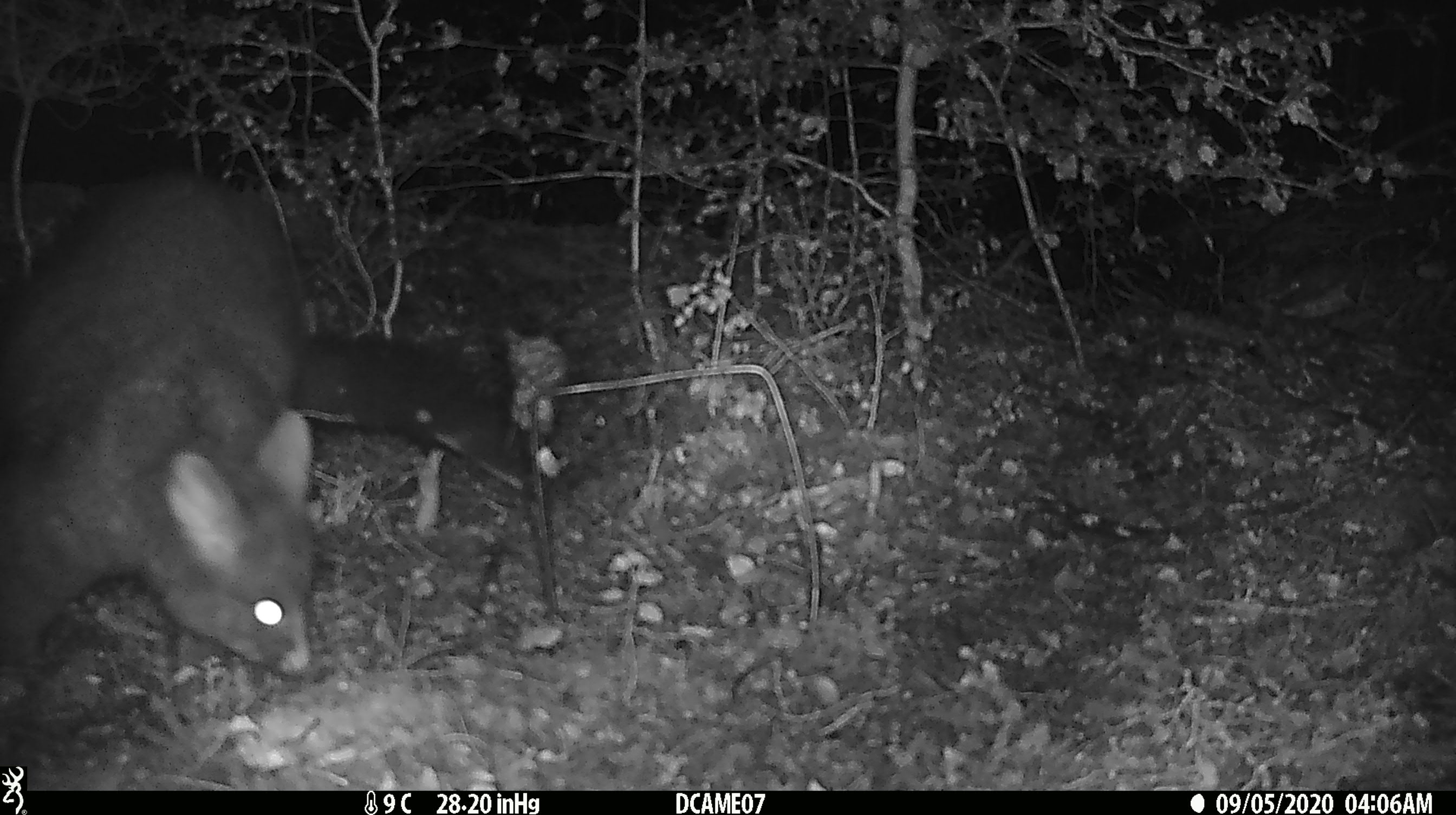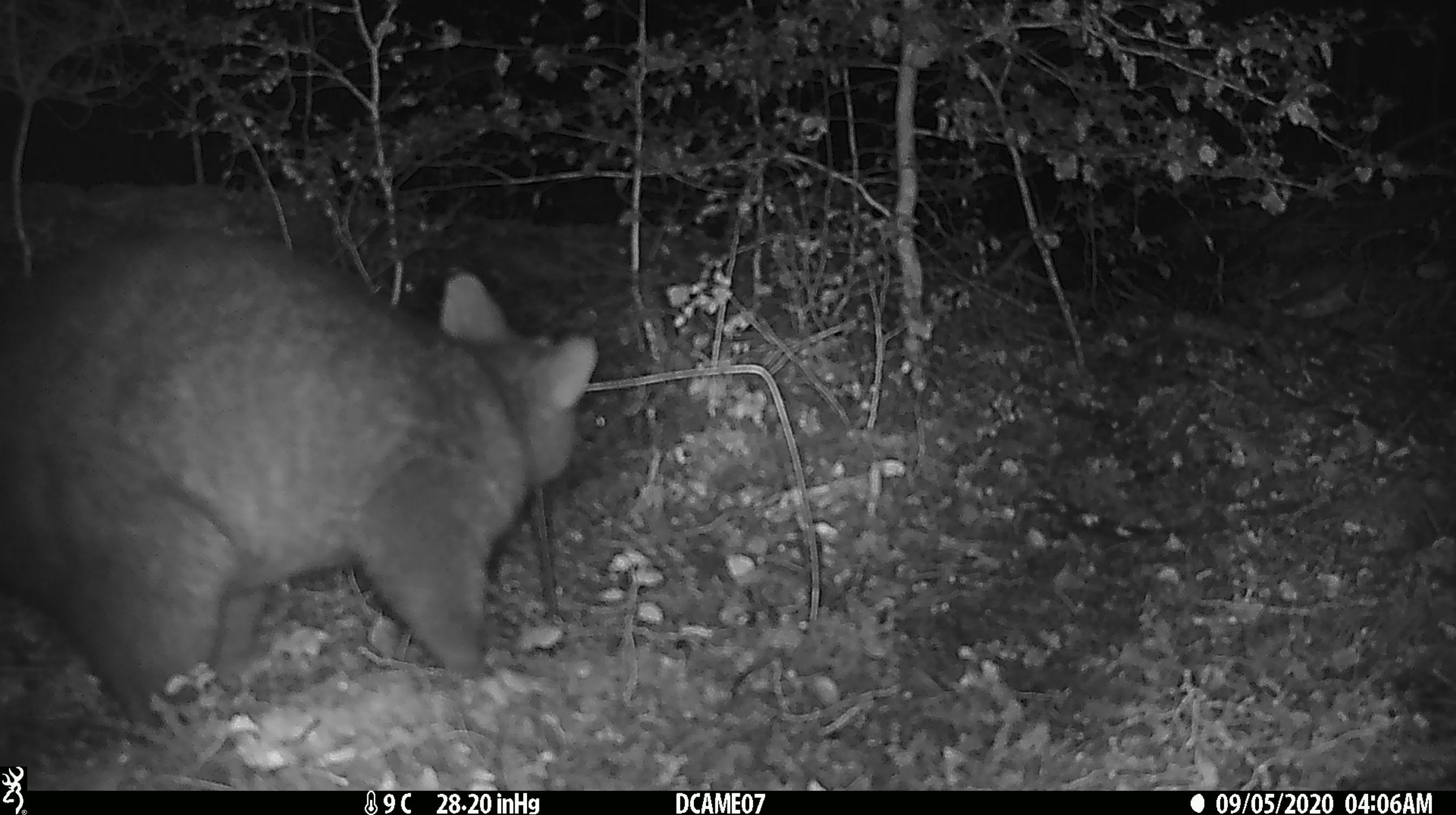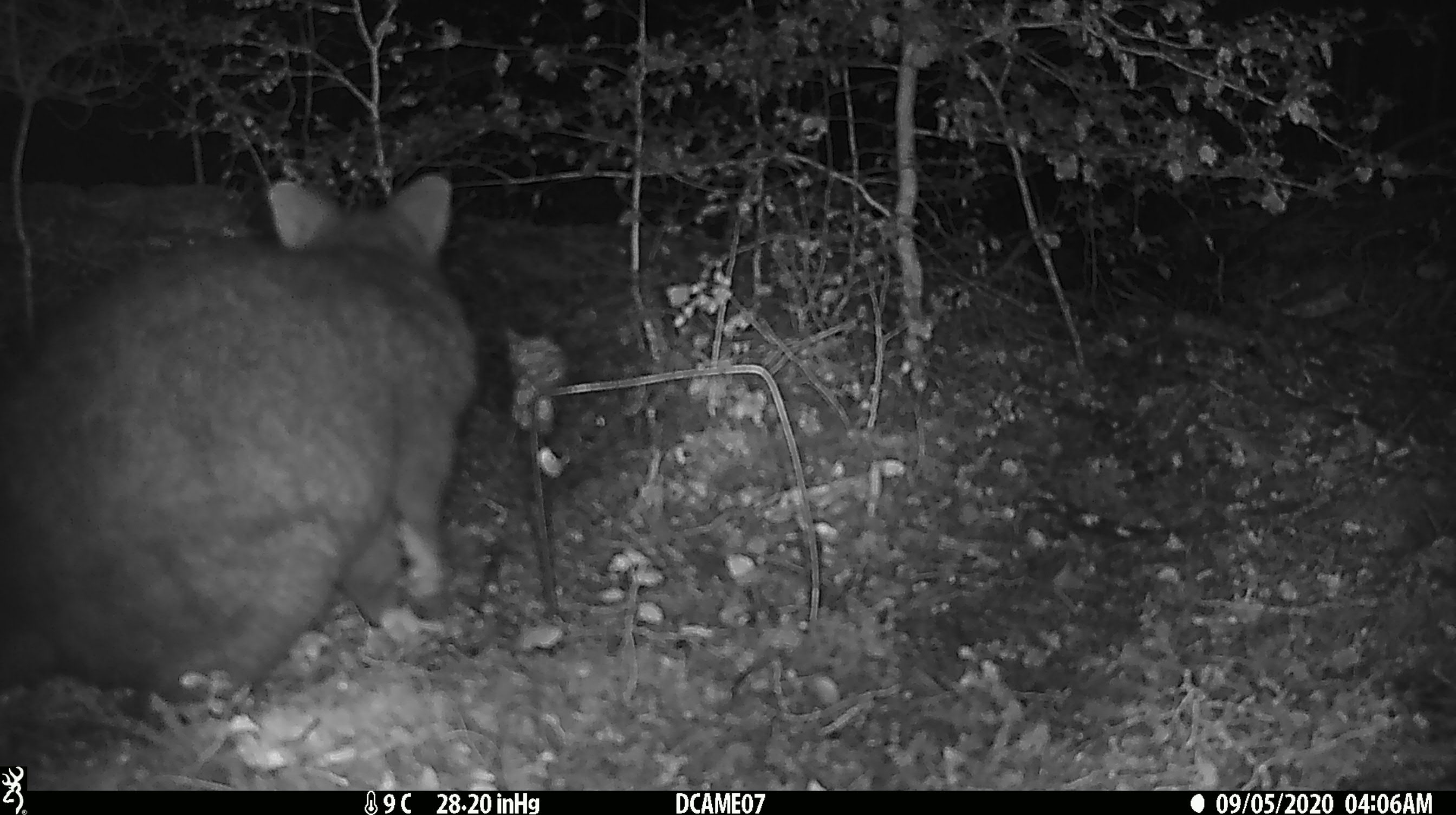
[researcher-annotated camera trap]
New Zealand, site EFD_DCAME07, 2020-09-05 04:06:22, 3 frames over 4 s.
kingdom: Animalia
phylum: Chordata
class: Mammalia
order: Diprotodontia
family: Phalangeridae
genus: Trichosurus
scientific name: Trichosurus vulpecula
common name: common brushtail possum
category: possum